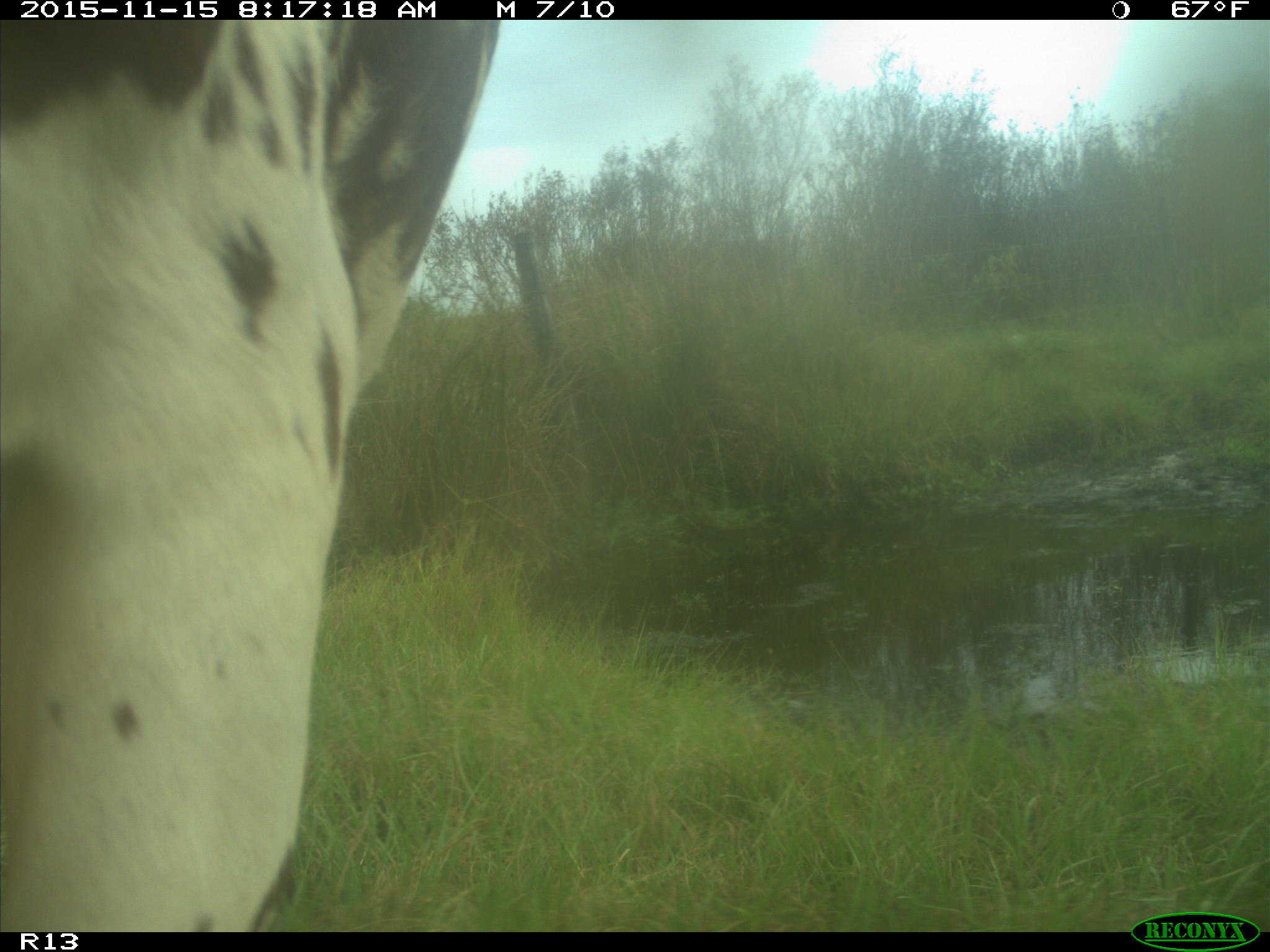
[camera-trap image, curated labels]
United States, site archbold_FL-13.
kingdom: Animalia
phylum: Chordata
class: Mammalia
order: Artiodactyla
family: Bovidae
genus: Bos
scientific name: Bos taurus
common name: domestic cow